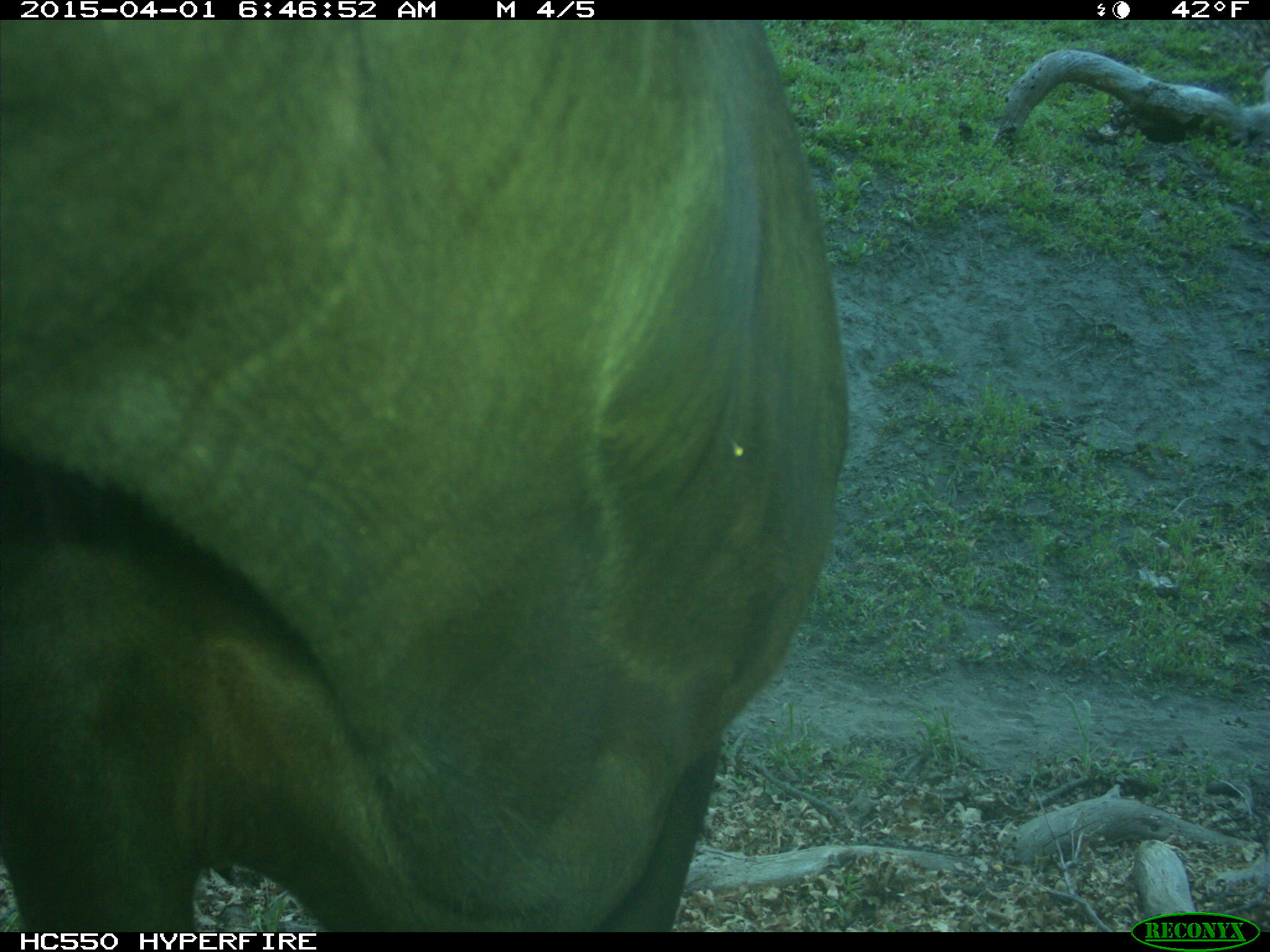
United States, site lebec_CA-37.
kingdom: Animalia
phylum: Chordata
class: Mammalia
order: Artiodactyla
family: Bovidae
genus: Bos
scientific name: Bos taurus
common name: domestic cow